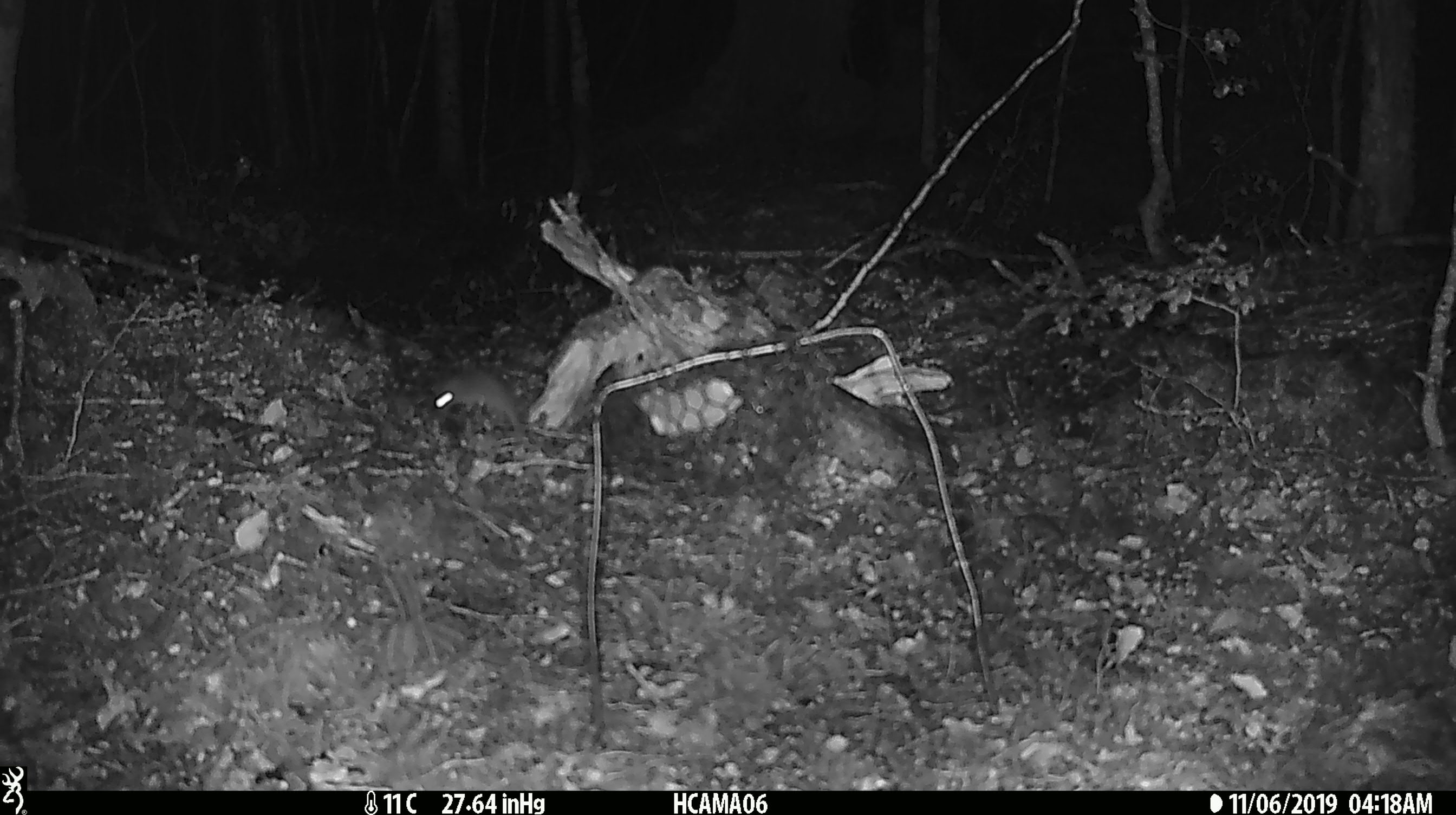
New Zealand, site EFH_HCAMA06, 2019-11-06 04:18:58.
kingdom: Animalia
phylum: Chordata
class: Mammalia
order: Rodentia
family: Muridae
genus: Mus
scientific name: Mus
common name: mouse